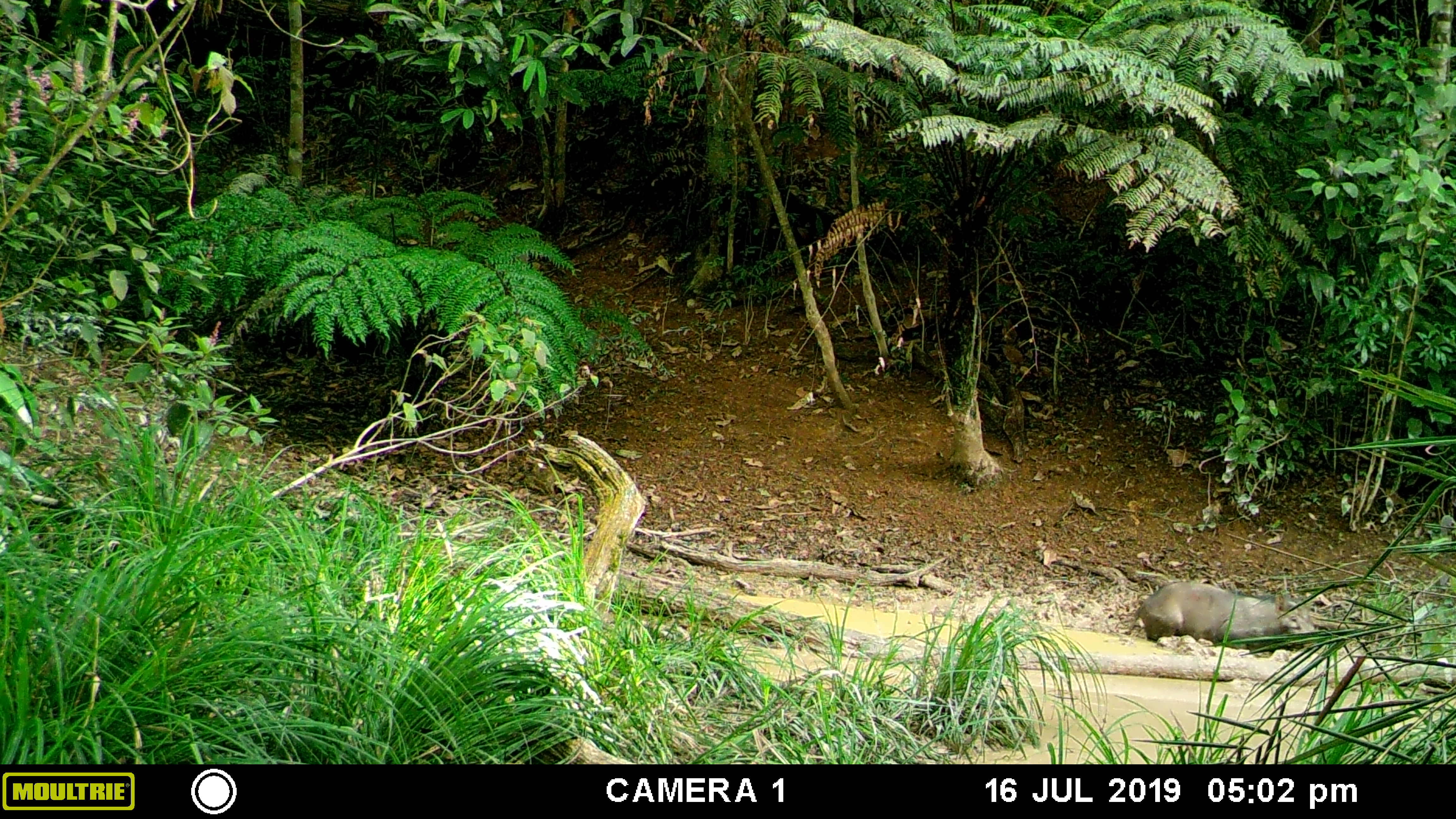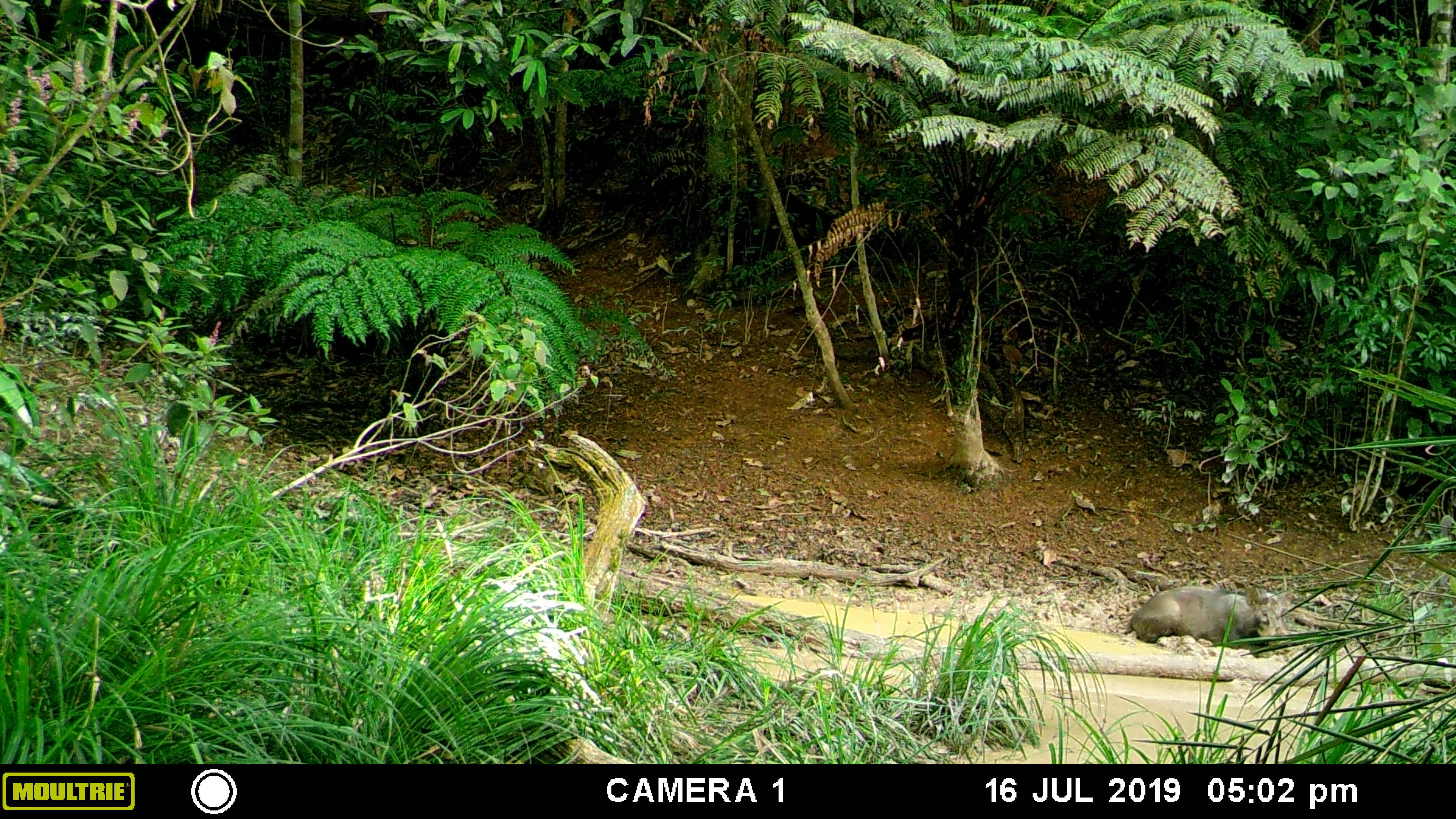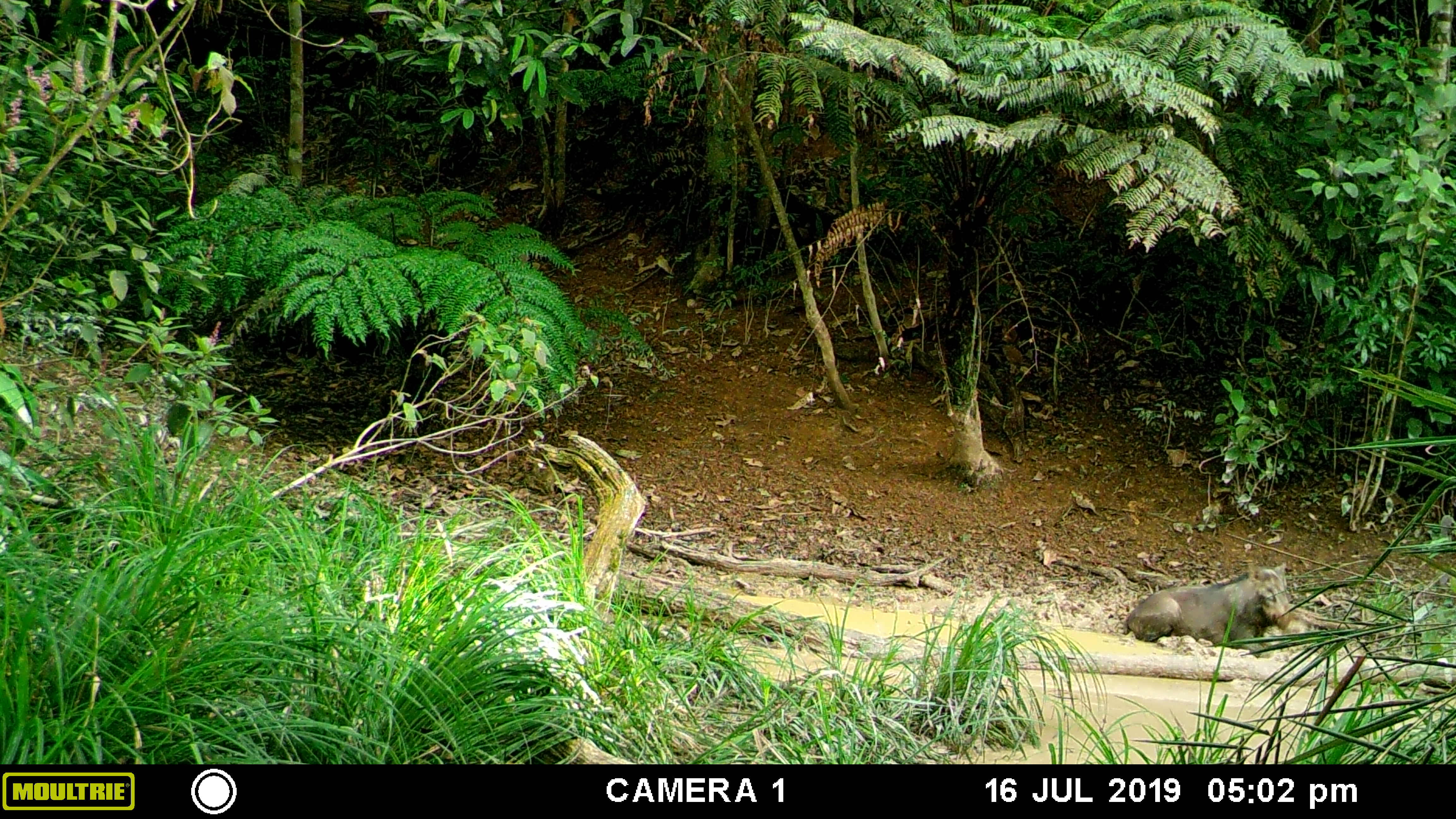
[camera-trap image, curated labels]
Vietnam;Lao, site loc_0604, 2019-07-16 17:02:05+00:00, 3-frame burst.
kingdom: Animalia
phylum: Chordata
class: Mammalia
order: Artiodactyla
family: Suidae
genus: Sus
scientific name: Sus scrofa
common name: eurasian wild pig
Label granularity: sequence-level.